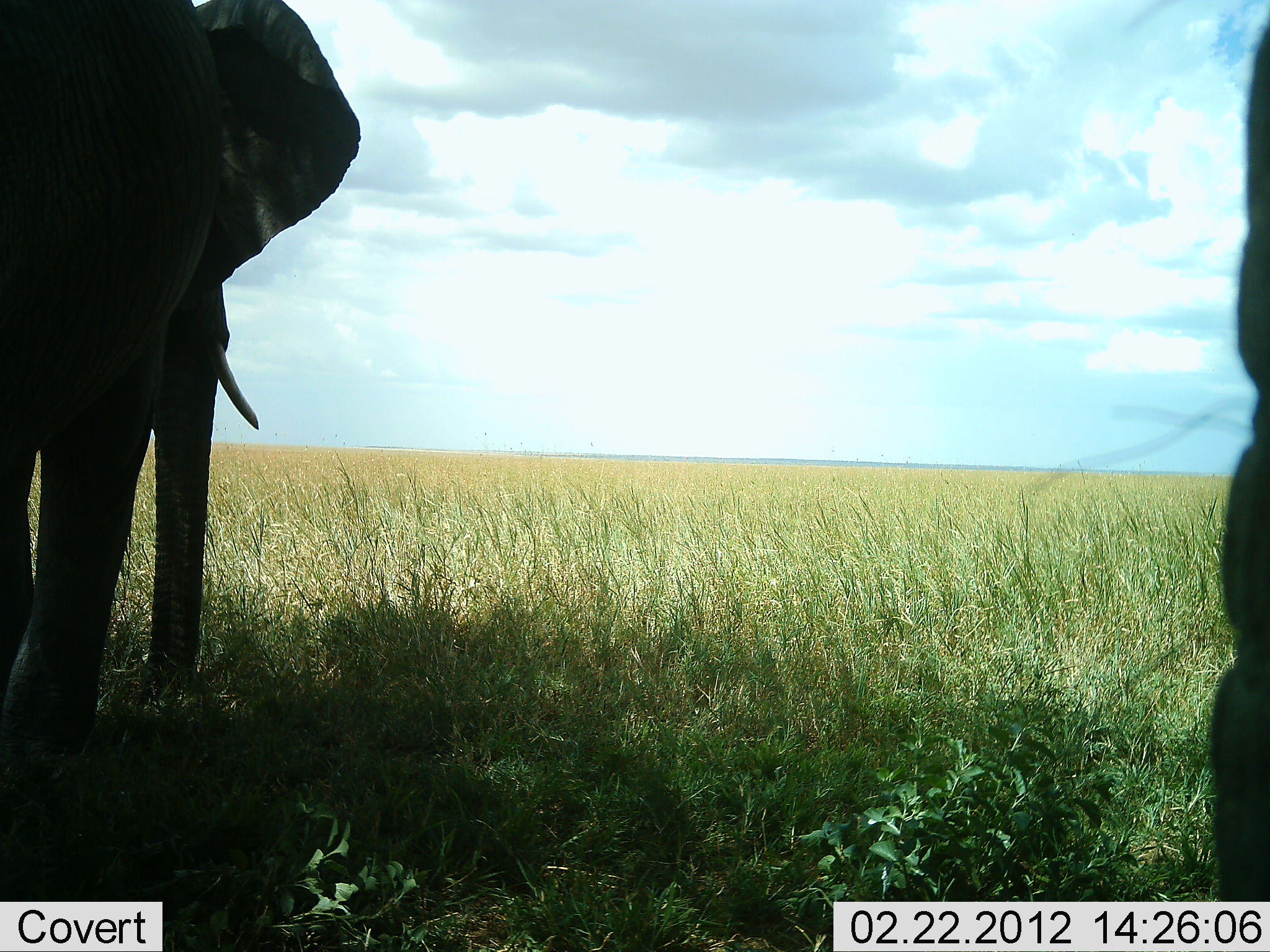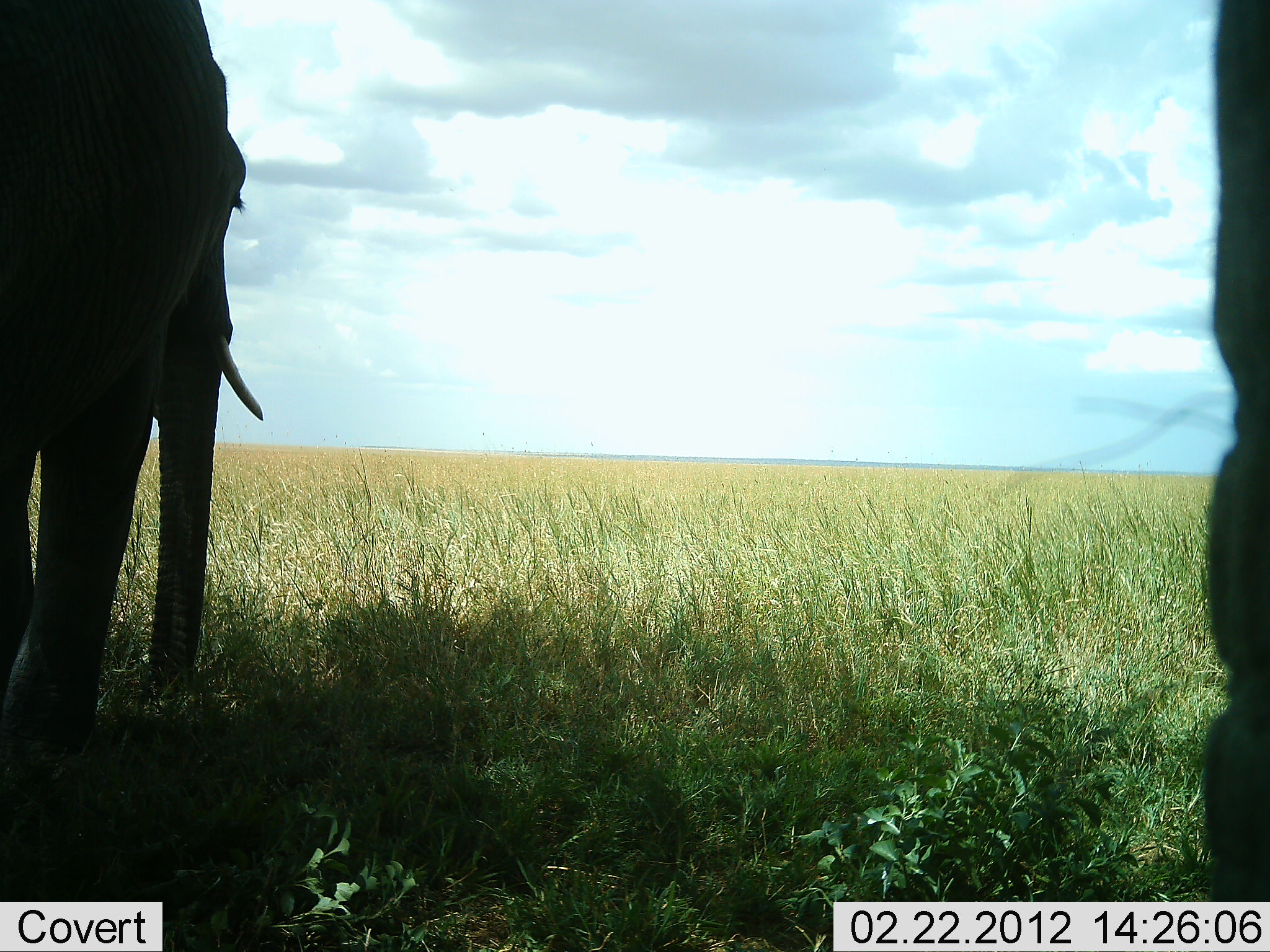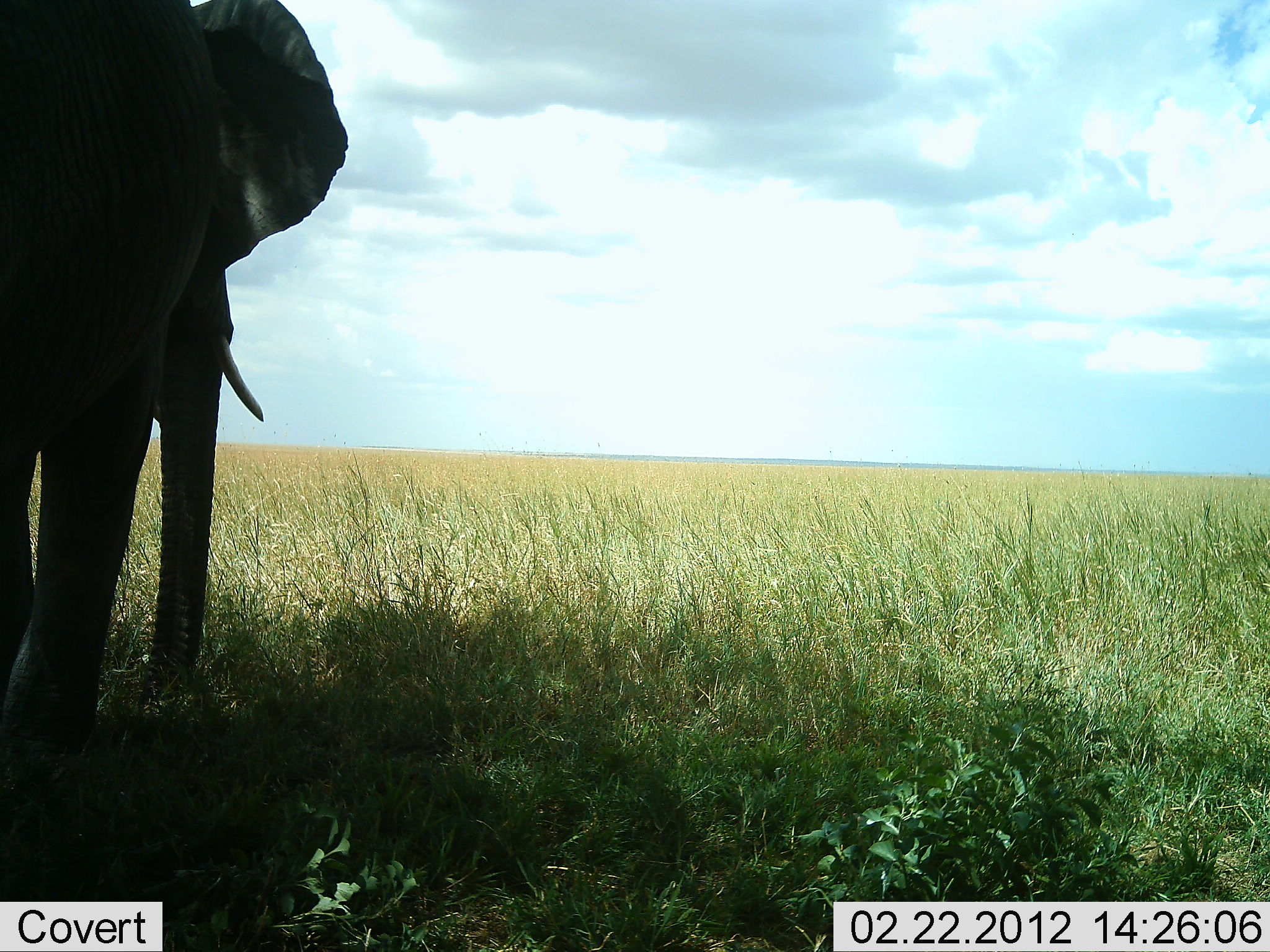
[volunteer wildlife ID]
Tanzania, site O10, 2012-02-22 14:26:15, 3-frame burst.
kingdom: Animalia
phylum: Chordata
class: Mammalia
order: Proboscidea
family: Elephantidae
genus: Loxodonta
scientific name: Loxodonta africana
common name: african bush elephant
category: elephant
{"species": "elephant (african bush elephant) (Loxodonta africana)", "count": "2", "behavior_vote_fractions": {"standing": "93%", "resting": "4%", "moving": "7%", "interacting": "0%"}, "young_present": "0%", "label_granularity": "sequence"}